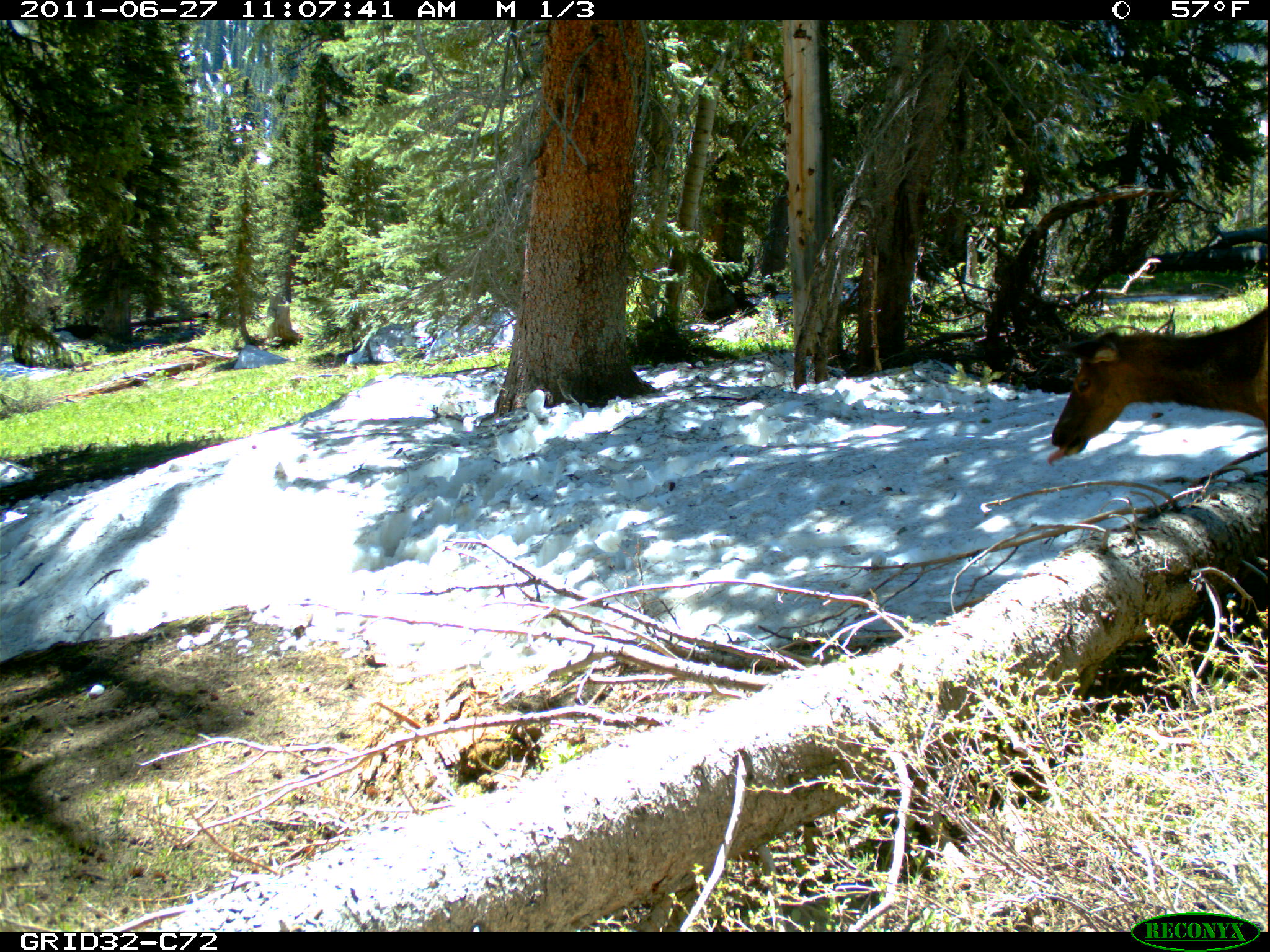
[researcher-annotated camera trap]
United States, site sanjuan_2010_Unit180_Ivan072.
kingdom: Animalia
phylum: Chordata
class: Mammalia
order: Artiodactyla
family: Cervidae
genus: Cervus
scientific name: Cervus elaphus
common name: red deer